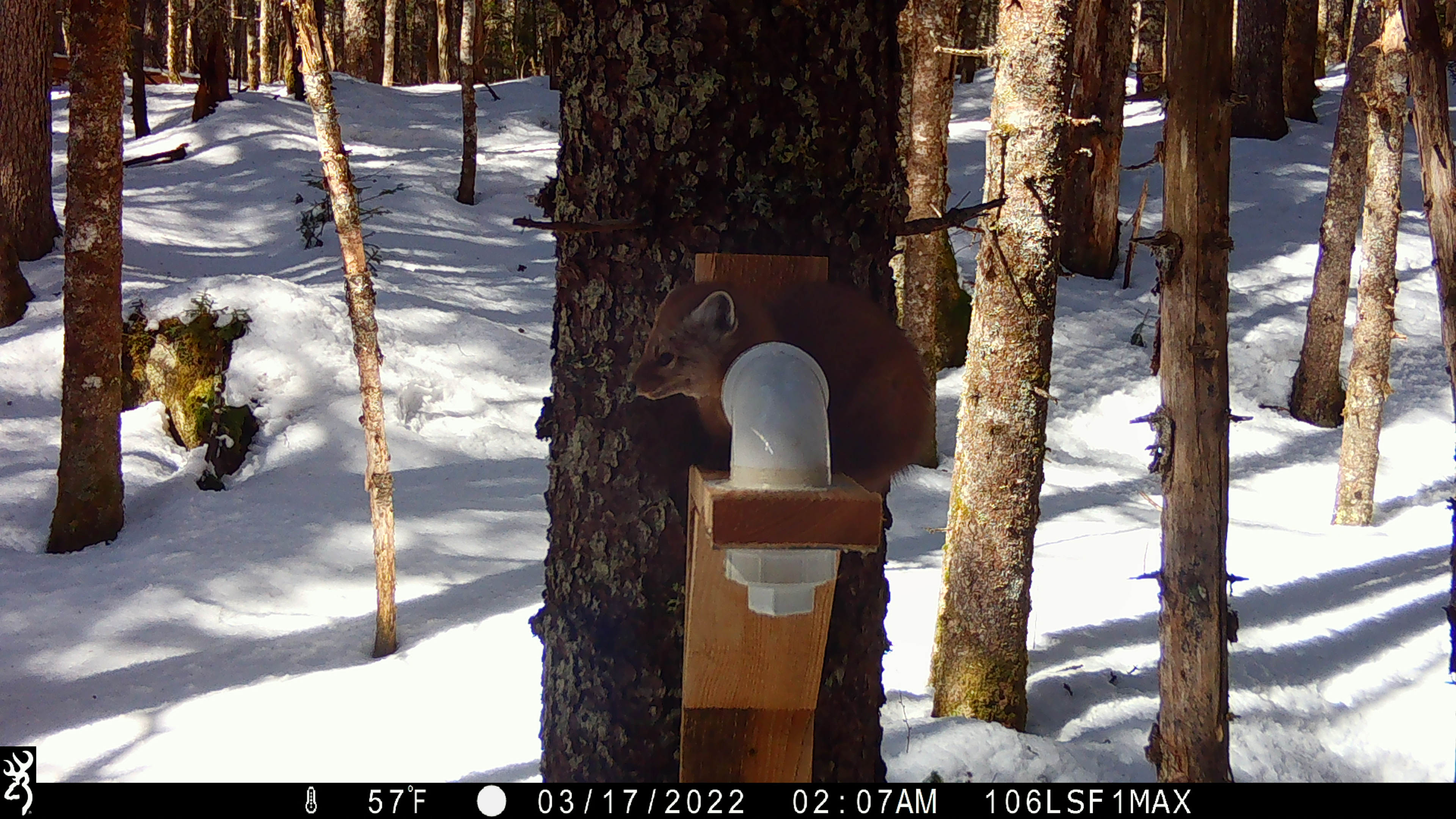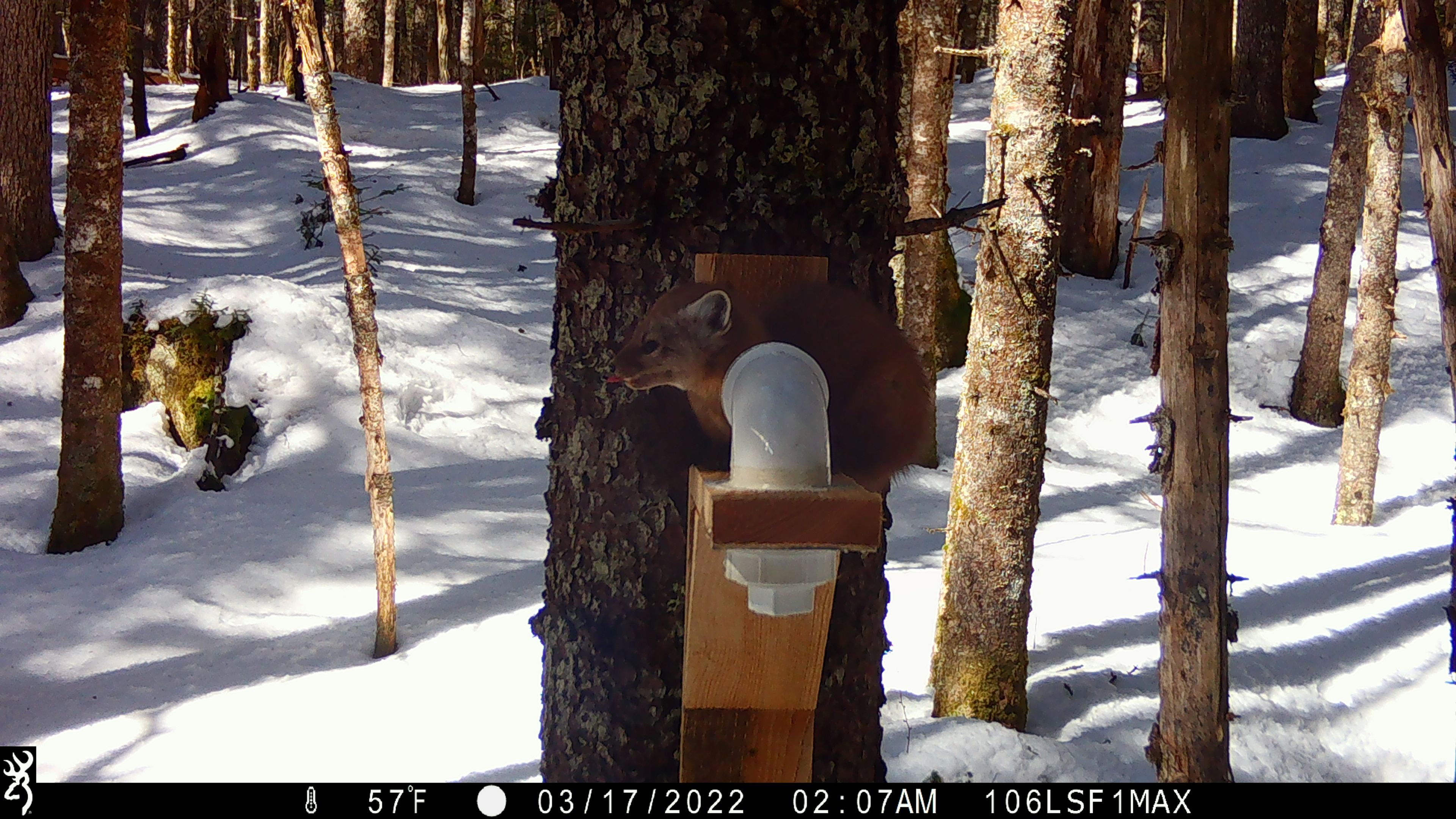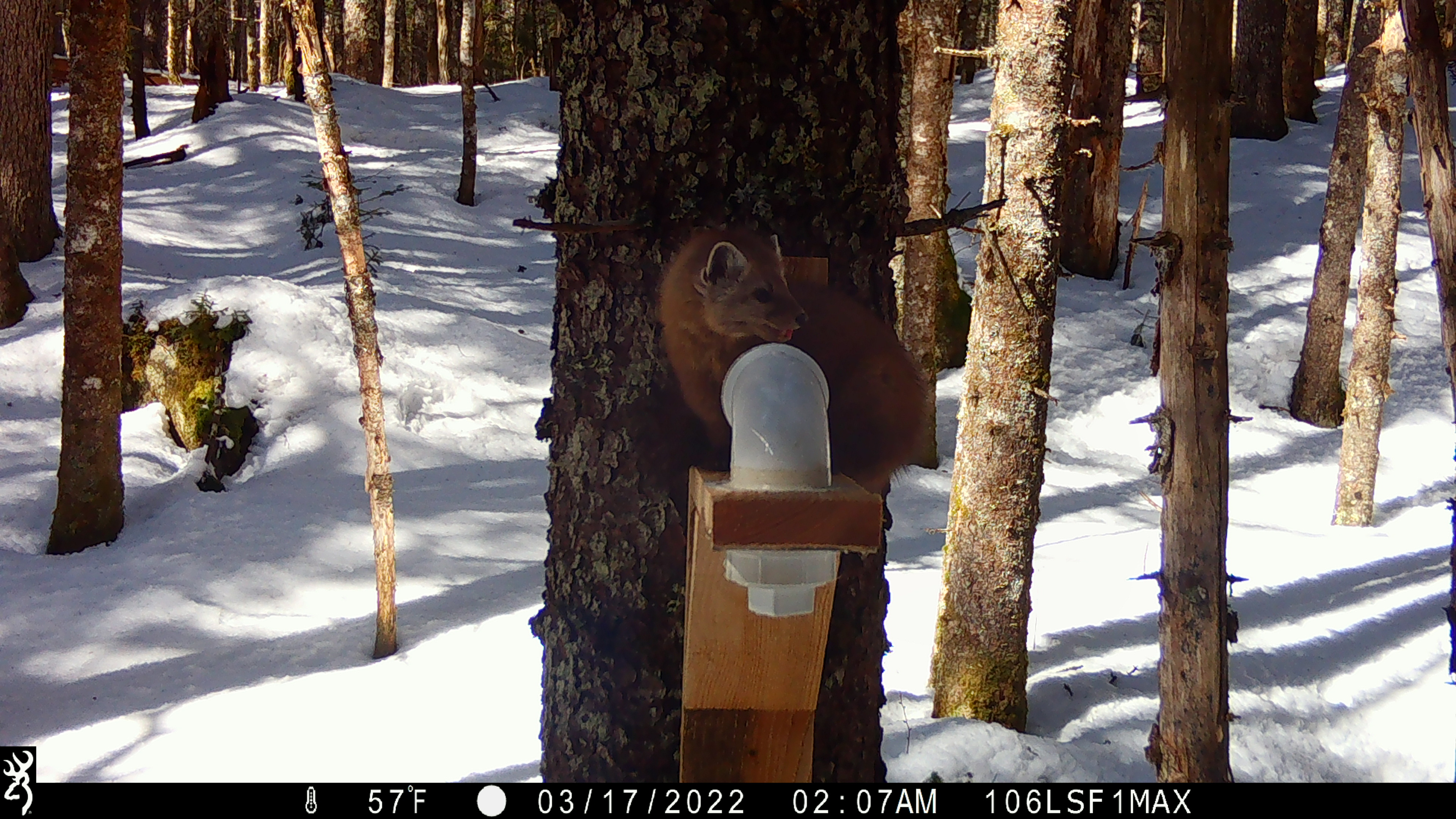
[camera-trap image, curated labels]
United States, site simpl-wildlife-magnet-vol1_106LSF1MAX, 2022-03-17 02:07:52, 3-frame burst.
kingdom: Animalia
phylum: Chordata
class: Mammalia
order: Carnivora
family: Mustelidae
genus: Martes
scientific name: Martes americana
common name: american marten